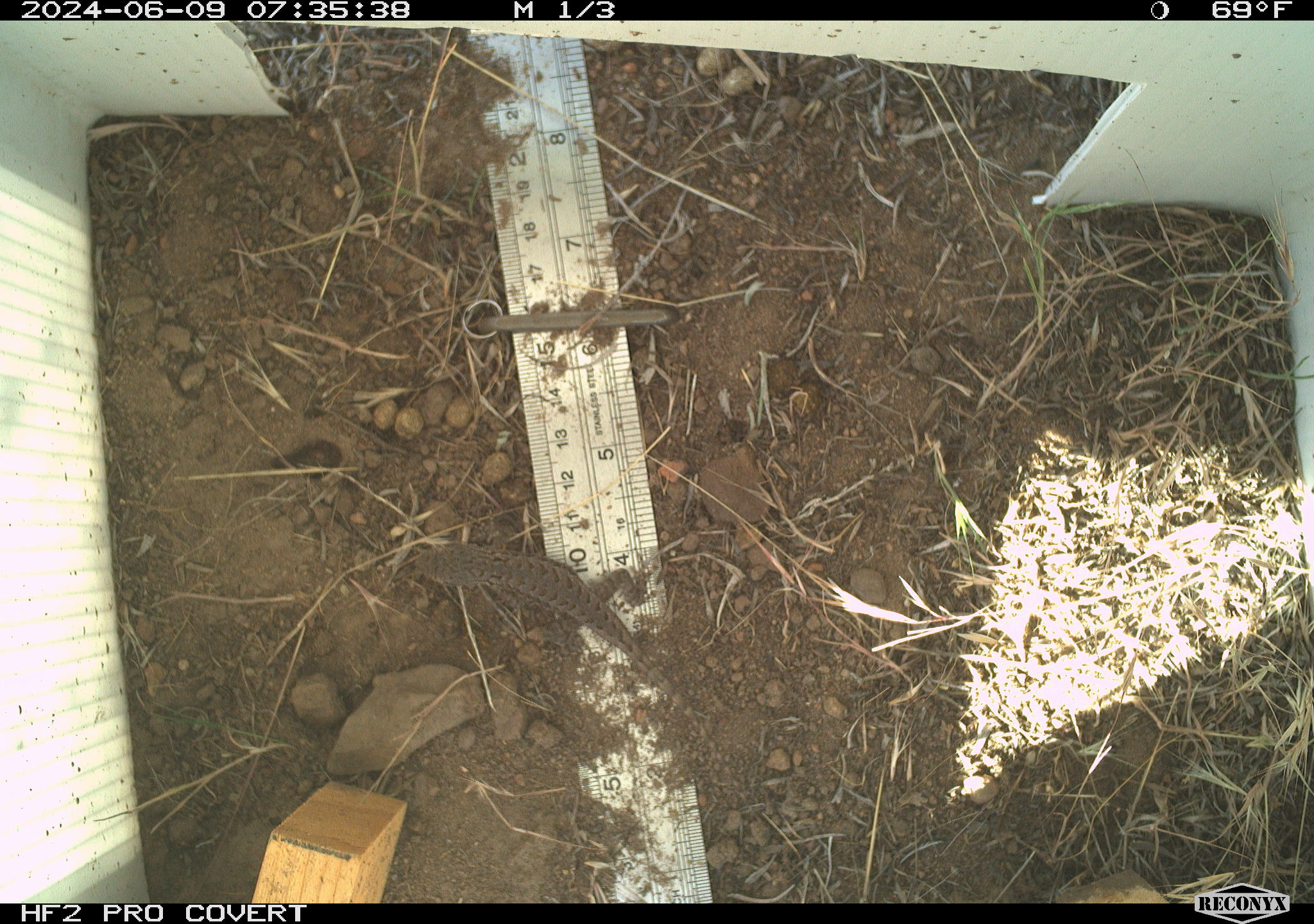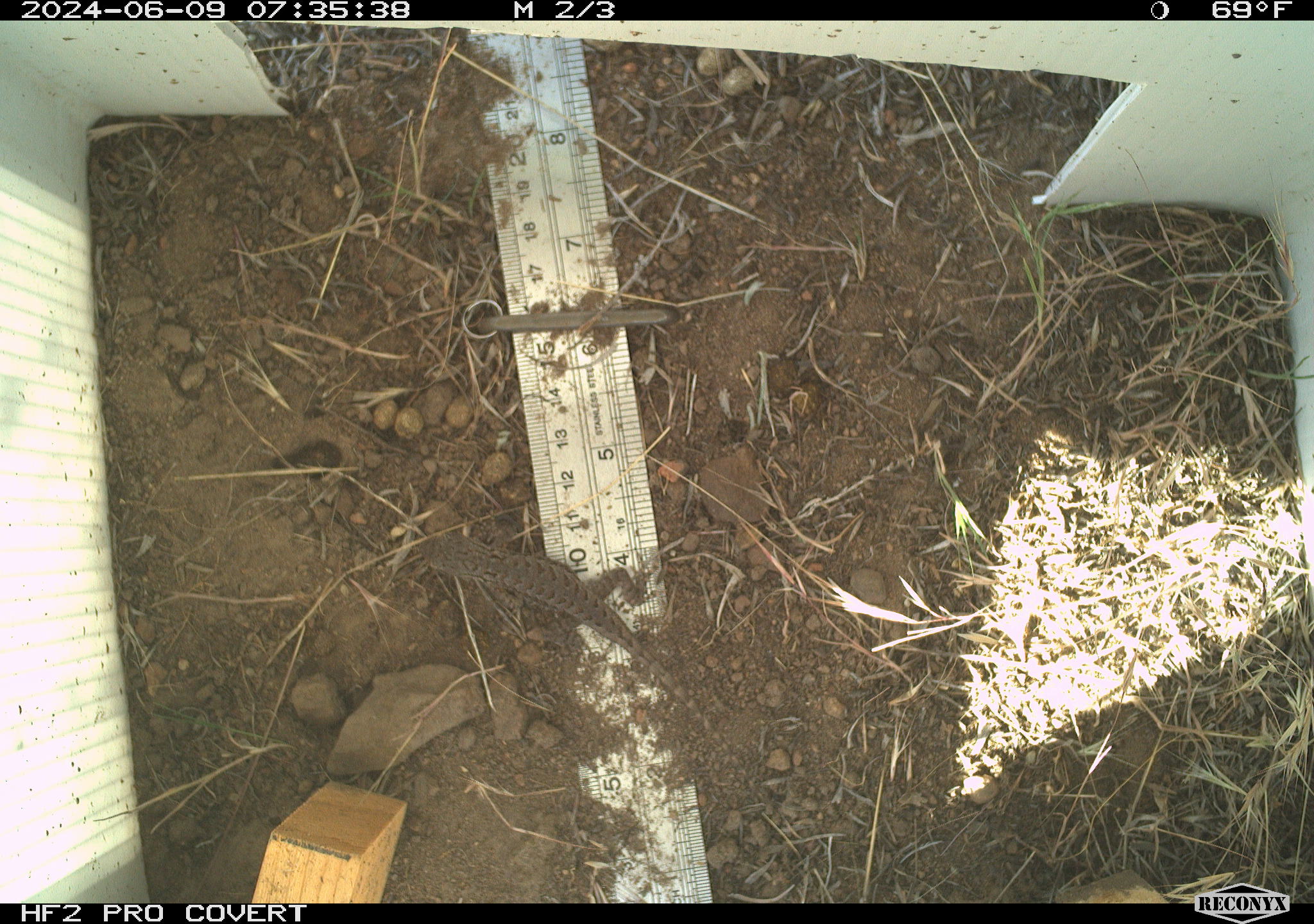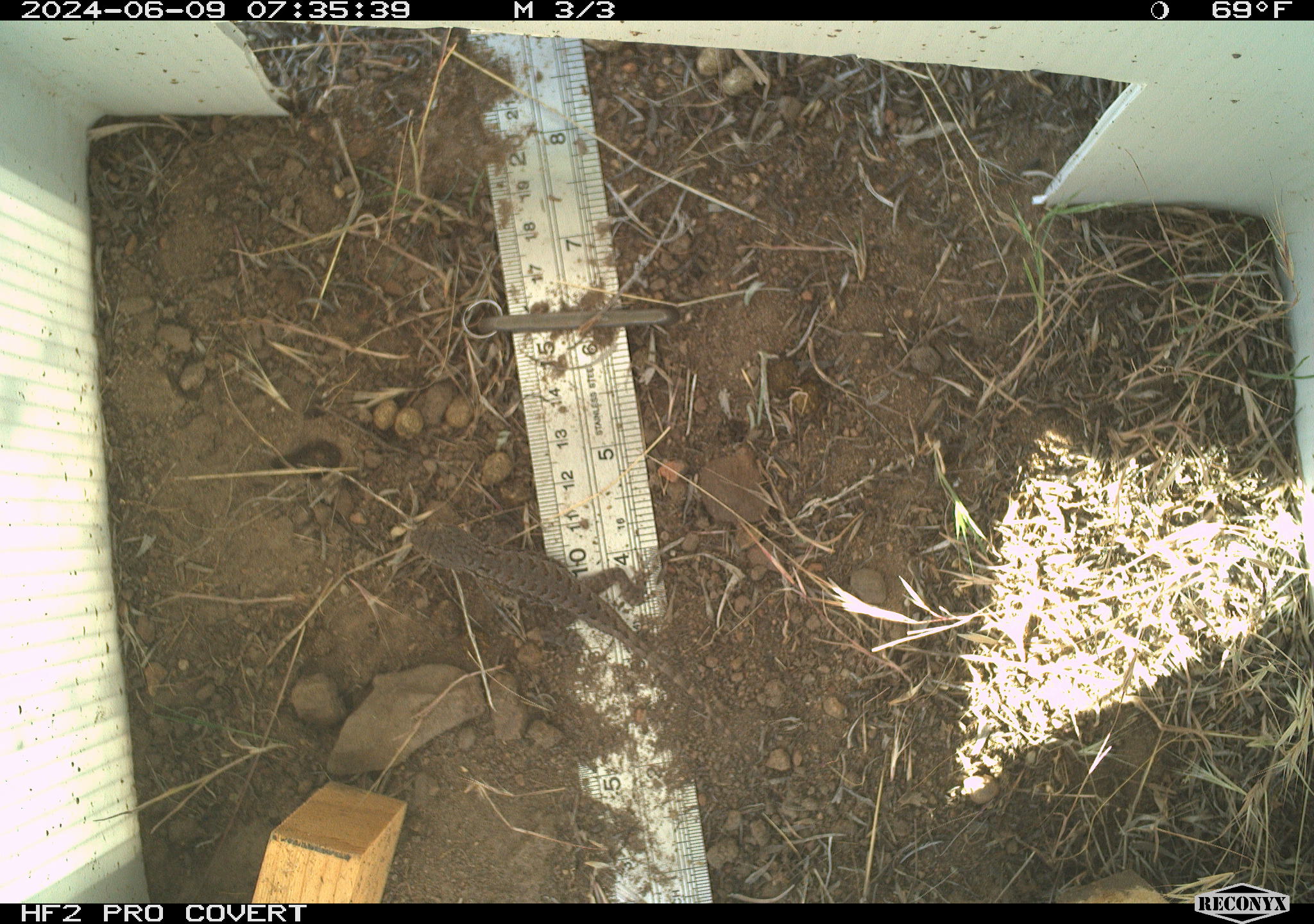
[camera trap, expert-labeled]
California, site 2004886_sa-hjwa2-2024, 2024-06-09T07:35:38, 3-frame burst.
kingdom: Animalia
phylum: Chordata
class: Reptilia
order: Squamata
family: Phrynosomatidae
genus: Sceloporus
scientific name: Sceloporus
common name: spiny lizards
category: sceloporus species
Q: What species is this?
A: Sceloporus species (spiny lizards) (Sceloporus).